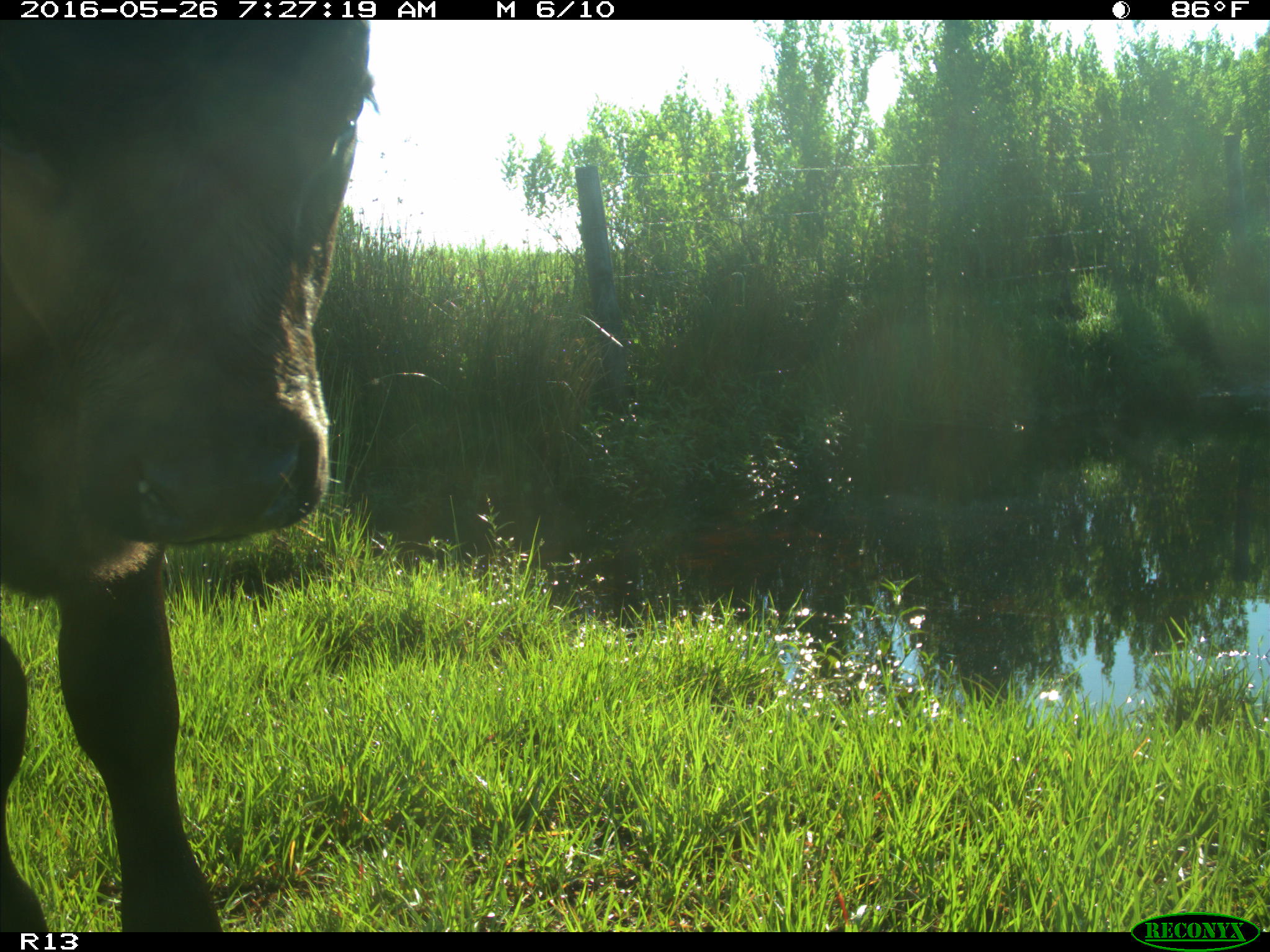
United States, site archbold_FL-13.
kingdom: Animalia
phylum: Chordata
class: Mammalia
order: Artiodactyla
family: Bovidae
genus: Bos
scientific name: Bos taurus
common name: domestic cow